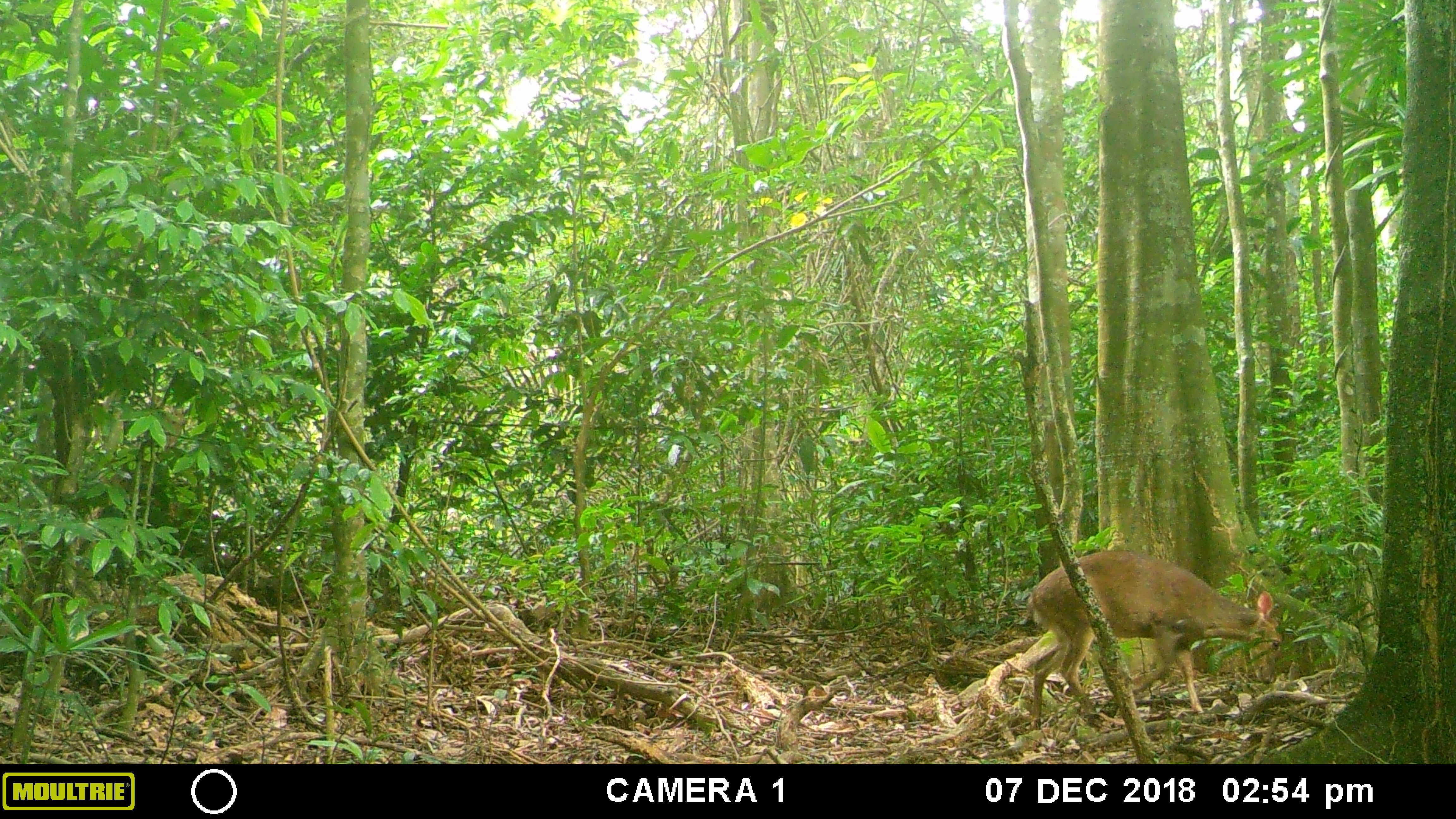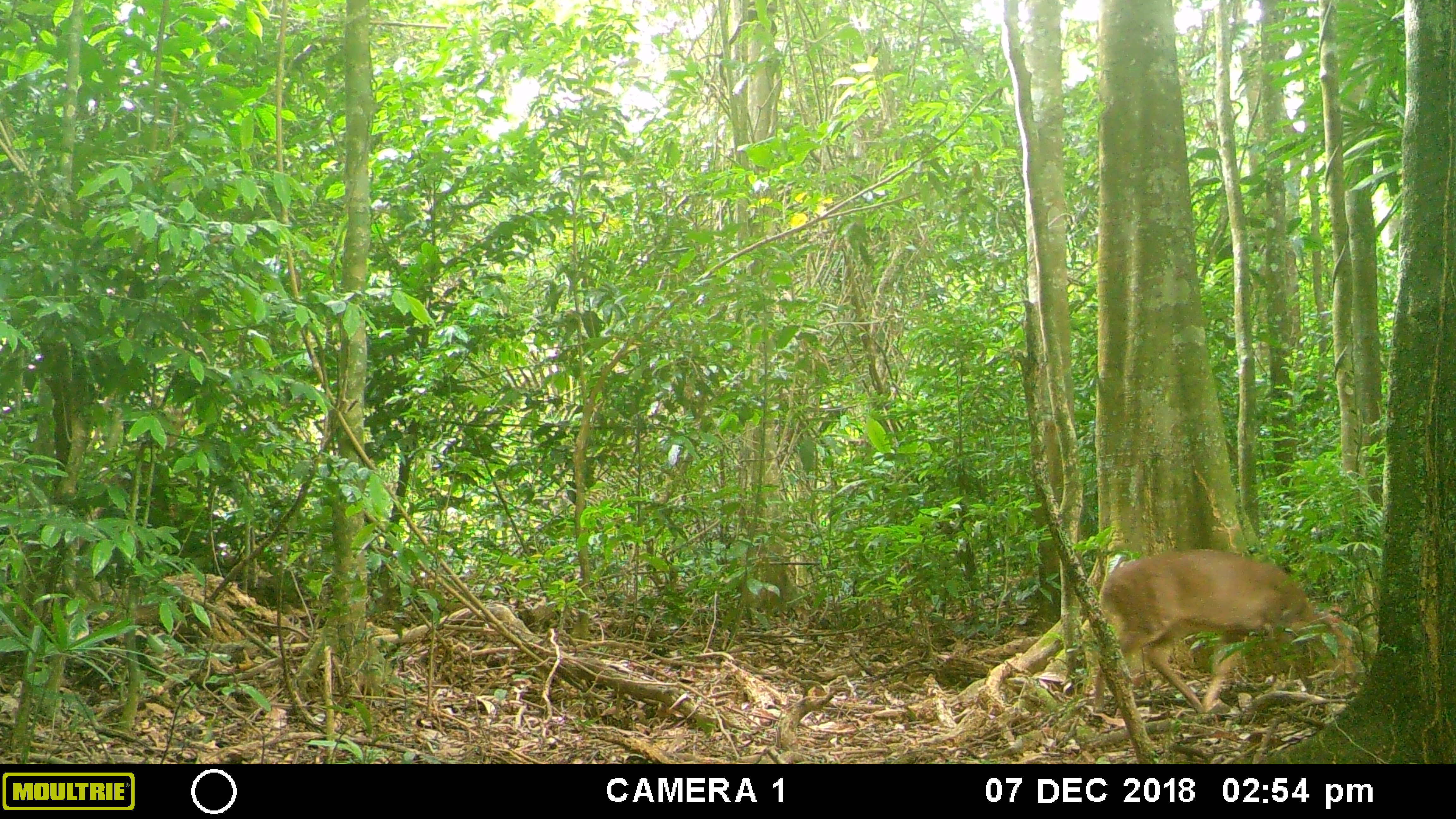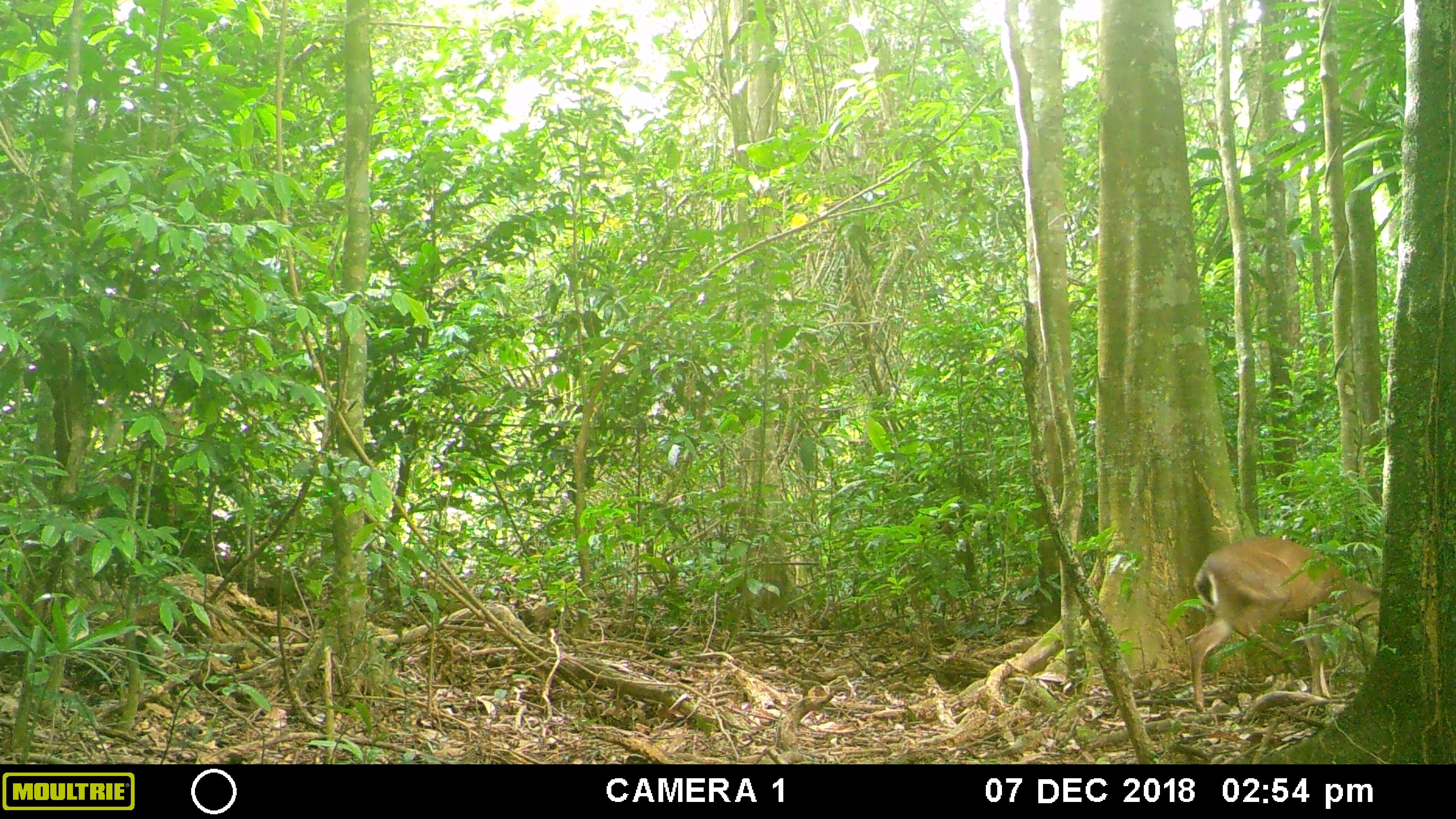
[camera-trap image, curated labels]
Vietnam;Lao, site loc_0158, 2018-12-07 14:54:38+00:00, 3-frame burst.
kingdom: Animalia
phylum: Chordata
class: Mammalia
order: Artiodactyla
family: Cervidae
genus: Muntiacus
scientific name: Muntiacus vuquangensis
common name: large-antlered muntjac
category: large antlered muntjac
Large antlered muntjac (large-antlered muntjac) (Muntiacus vuquangensis). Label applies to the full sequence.